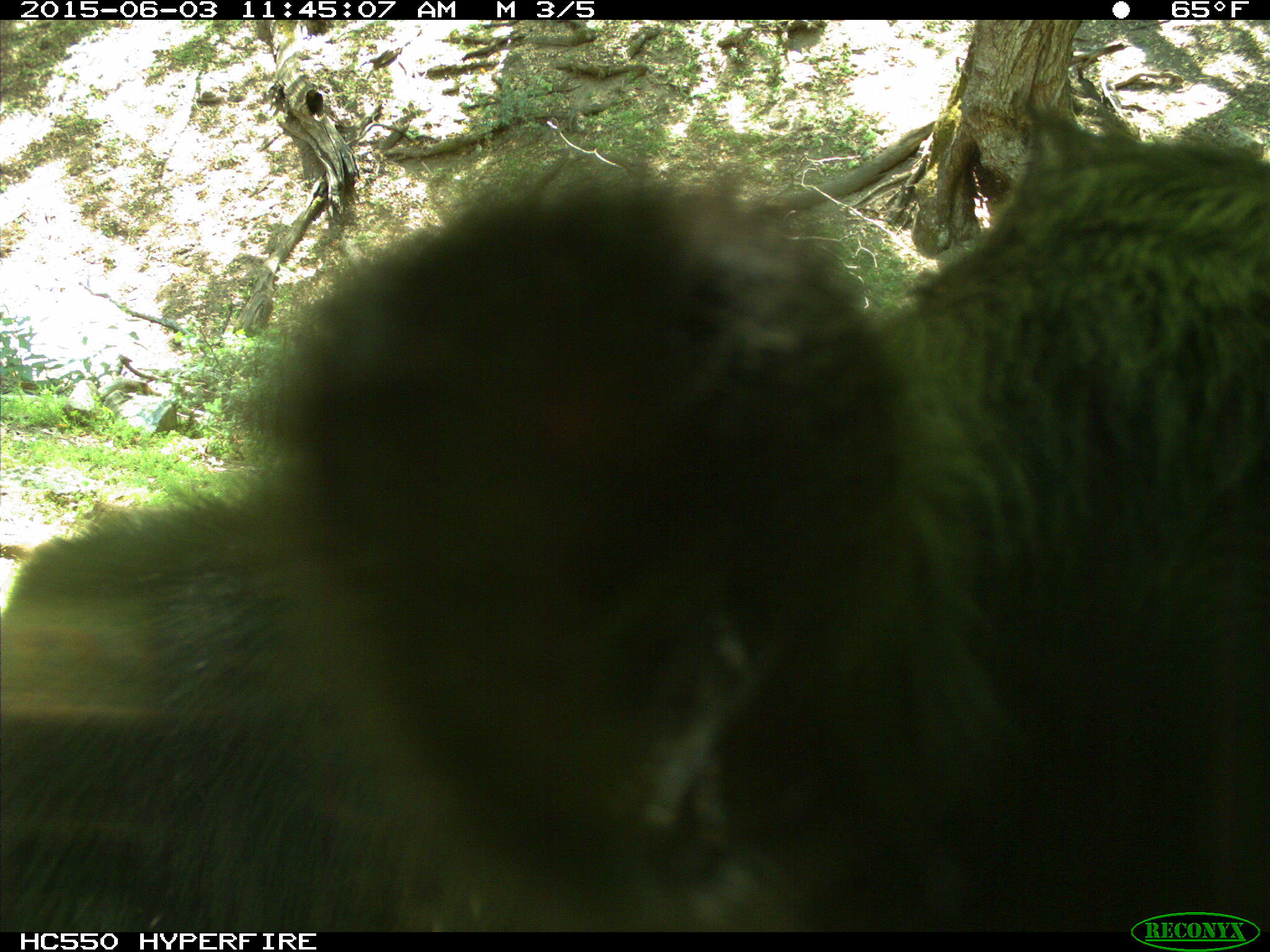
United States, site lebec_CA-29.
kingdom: Animalia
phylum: Chordata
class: Mammalia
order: Artiodactyla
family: Bovidae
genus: Bos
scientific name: Bos taurus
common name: domestic cow